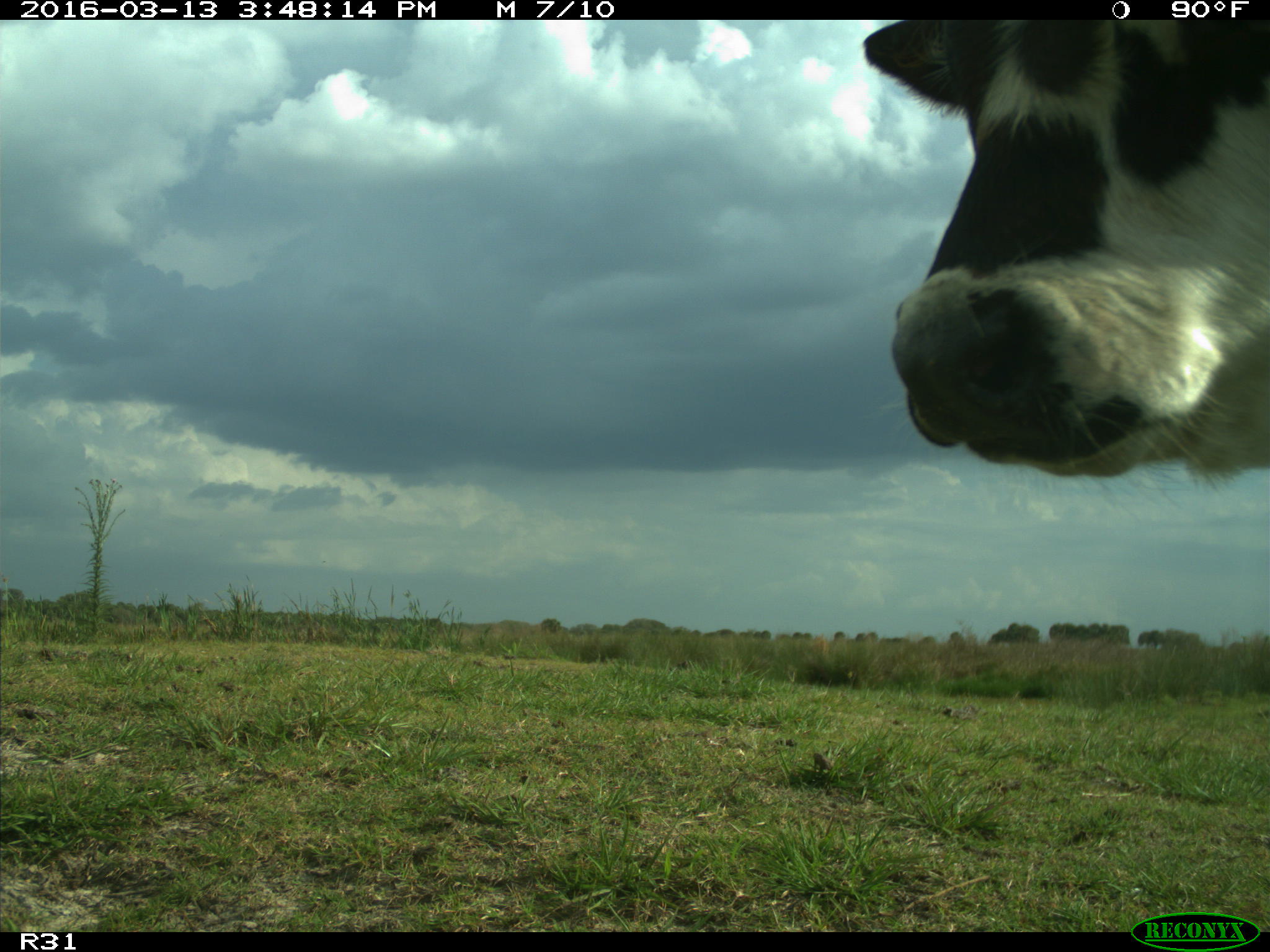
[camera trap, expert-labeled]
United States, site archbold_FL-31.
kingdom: Animalia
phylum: Chordata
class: Mammalia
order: Artiodactyla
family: Bovidae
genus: Bos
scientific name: Bos taurus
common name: domestic cow